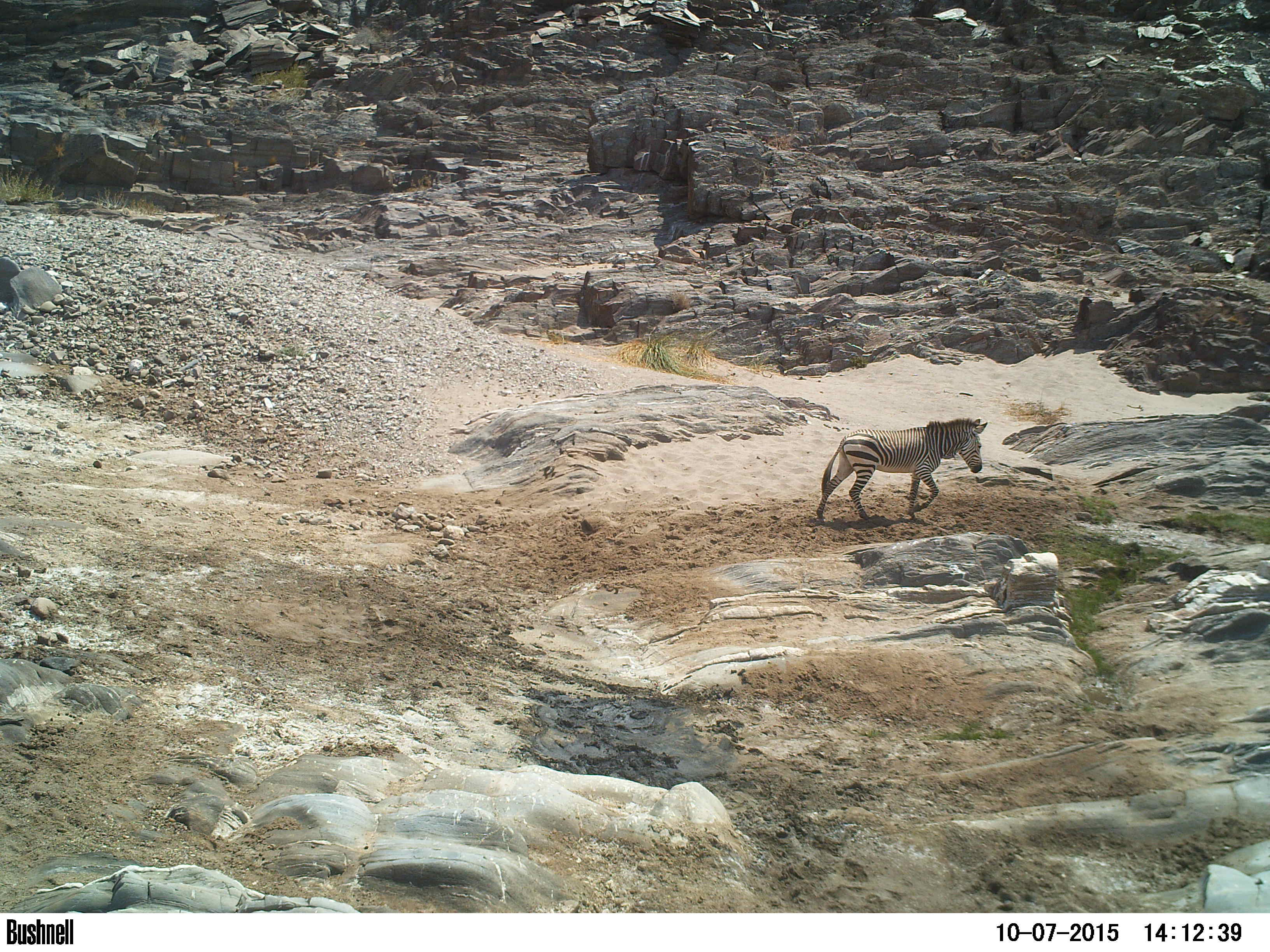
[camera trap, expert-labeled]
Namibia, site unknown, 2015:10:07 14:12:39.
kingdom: Animalia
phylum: Chordata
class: Mammalia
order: Perissodactyla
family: Equidae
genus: Equus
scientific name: Equus zebra hartmannae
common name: hartmann's mountain zebra